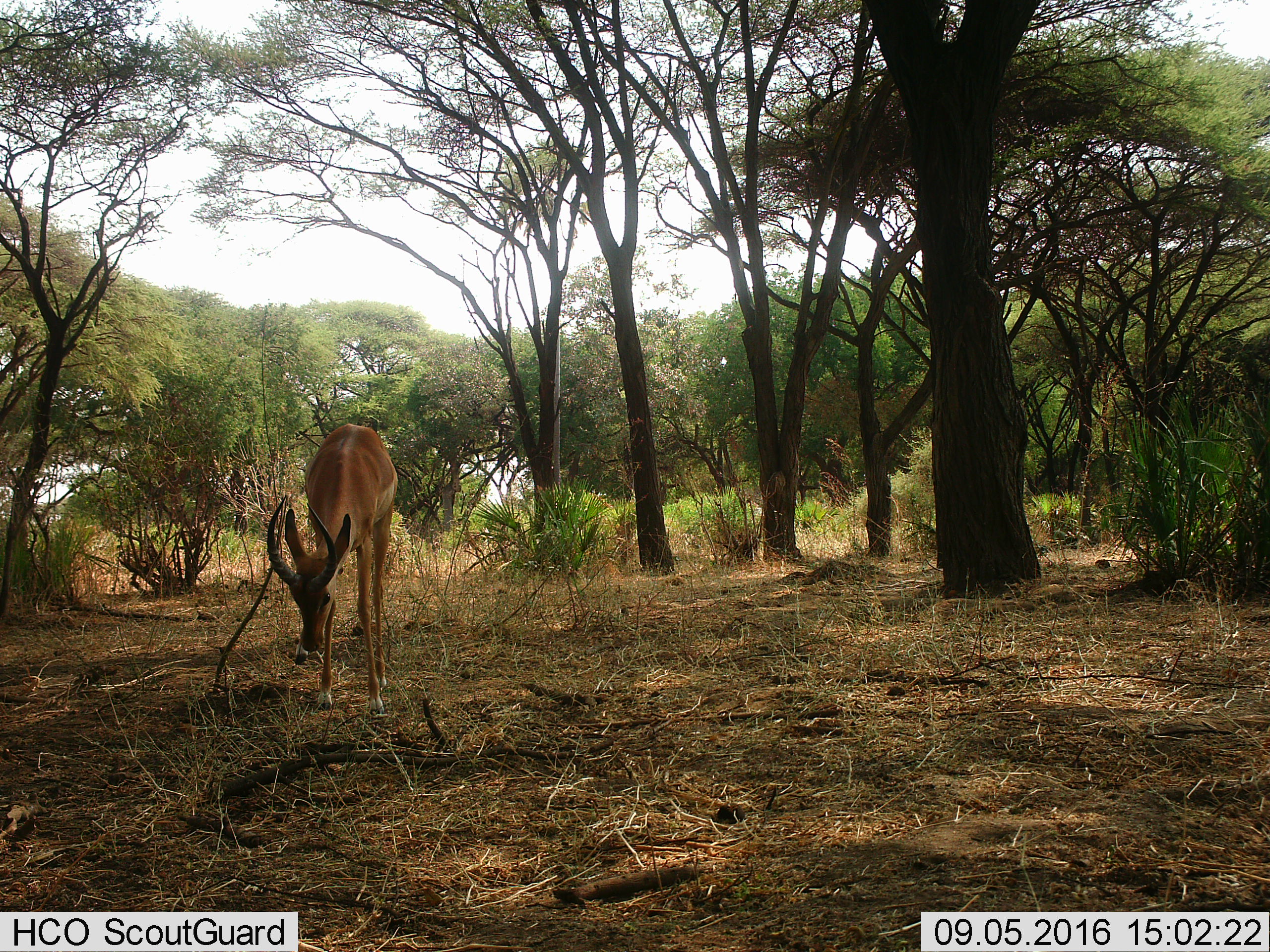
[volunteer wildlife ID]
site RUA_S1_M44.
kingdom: Animalia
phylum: Chordata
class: Mammalia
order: Artiodactyla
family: Bovidae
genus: Aepyceros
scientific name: Aepyceros melampus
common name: impala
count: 1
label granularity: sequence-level